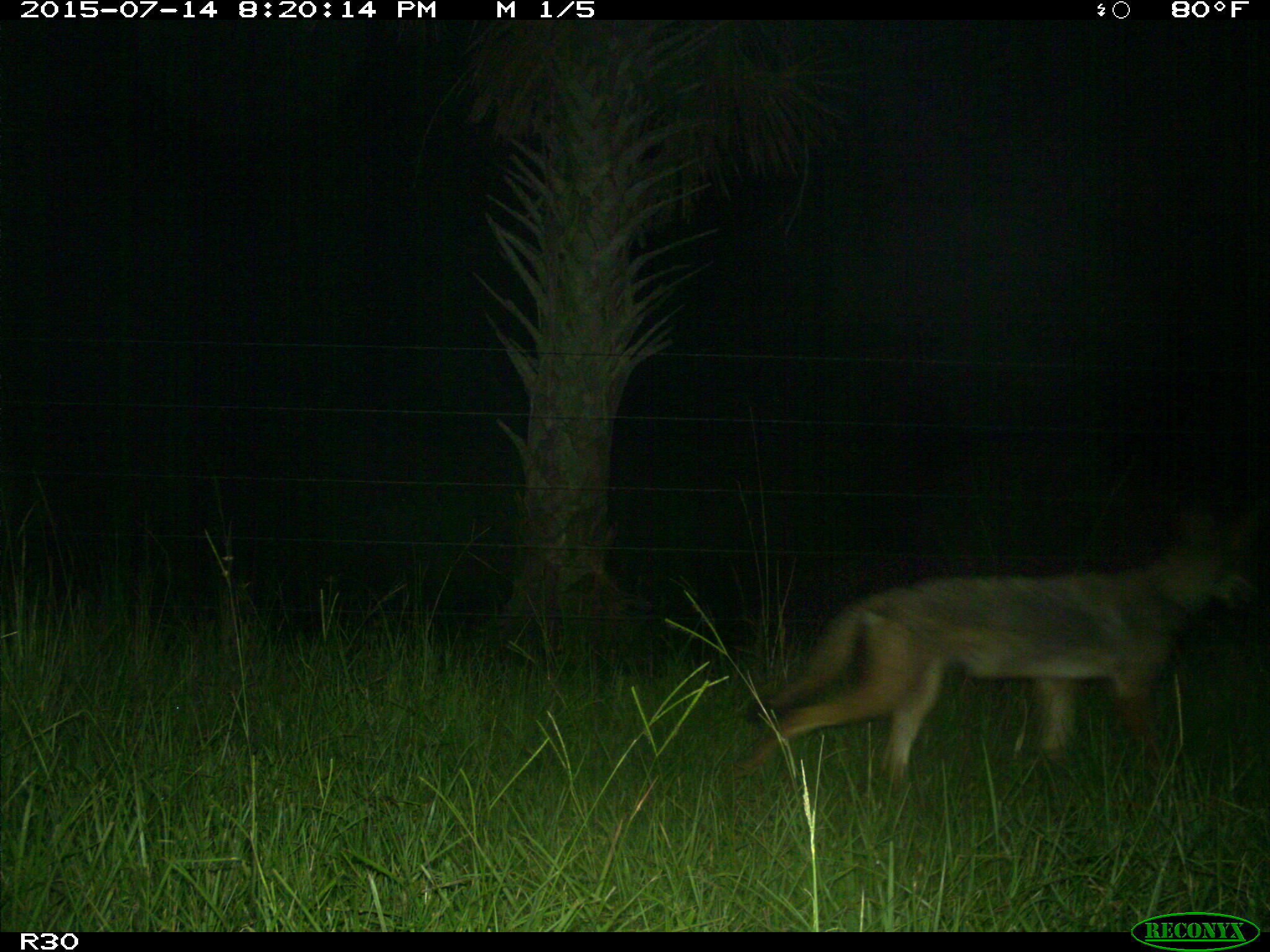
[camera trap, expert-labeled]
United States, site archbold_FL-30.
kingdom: Animalia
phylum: Chordata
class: Mammalia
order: Carnivora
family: Canidae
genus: Canis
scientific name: Canis latrans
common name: coyote